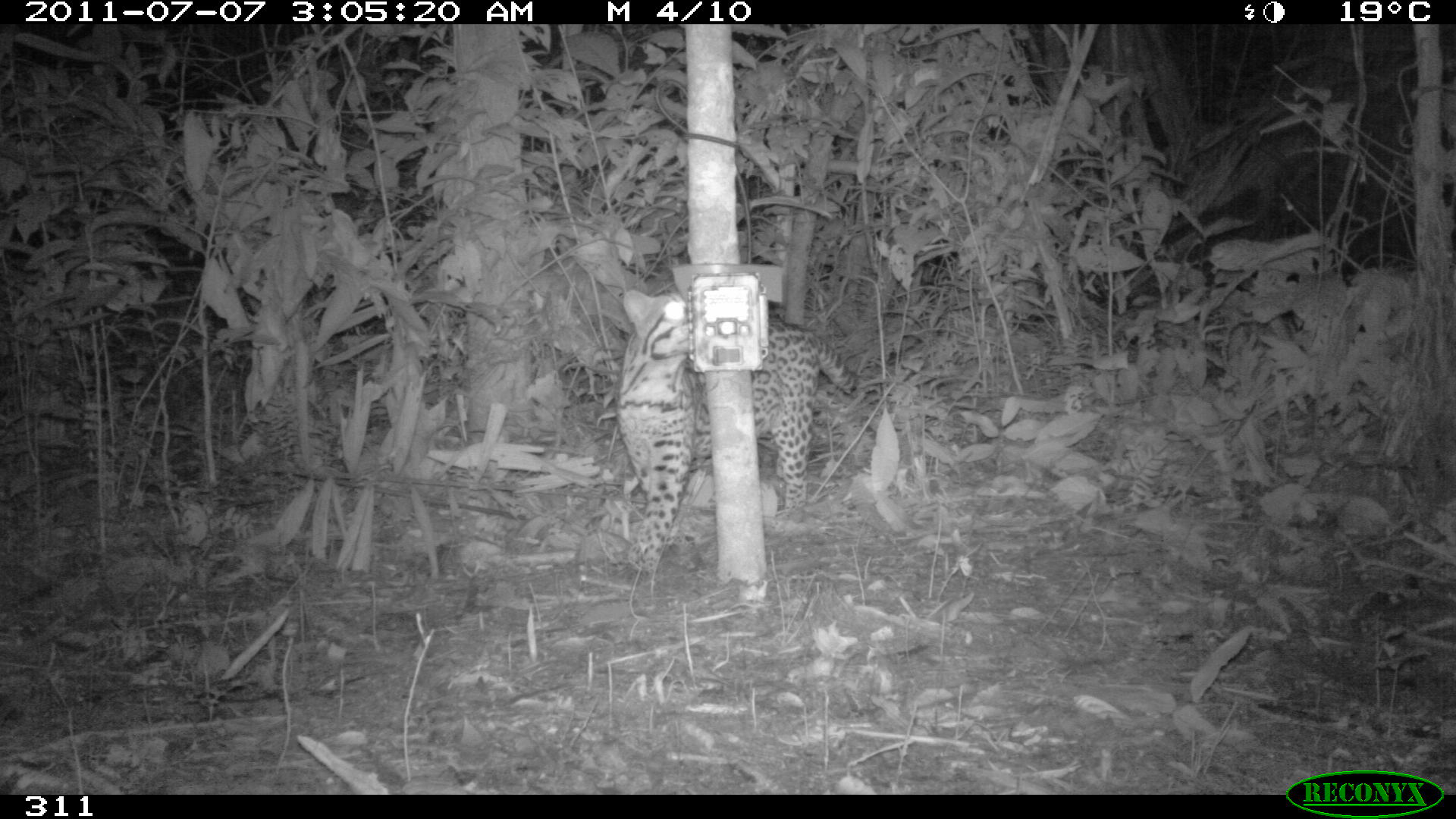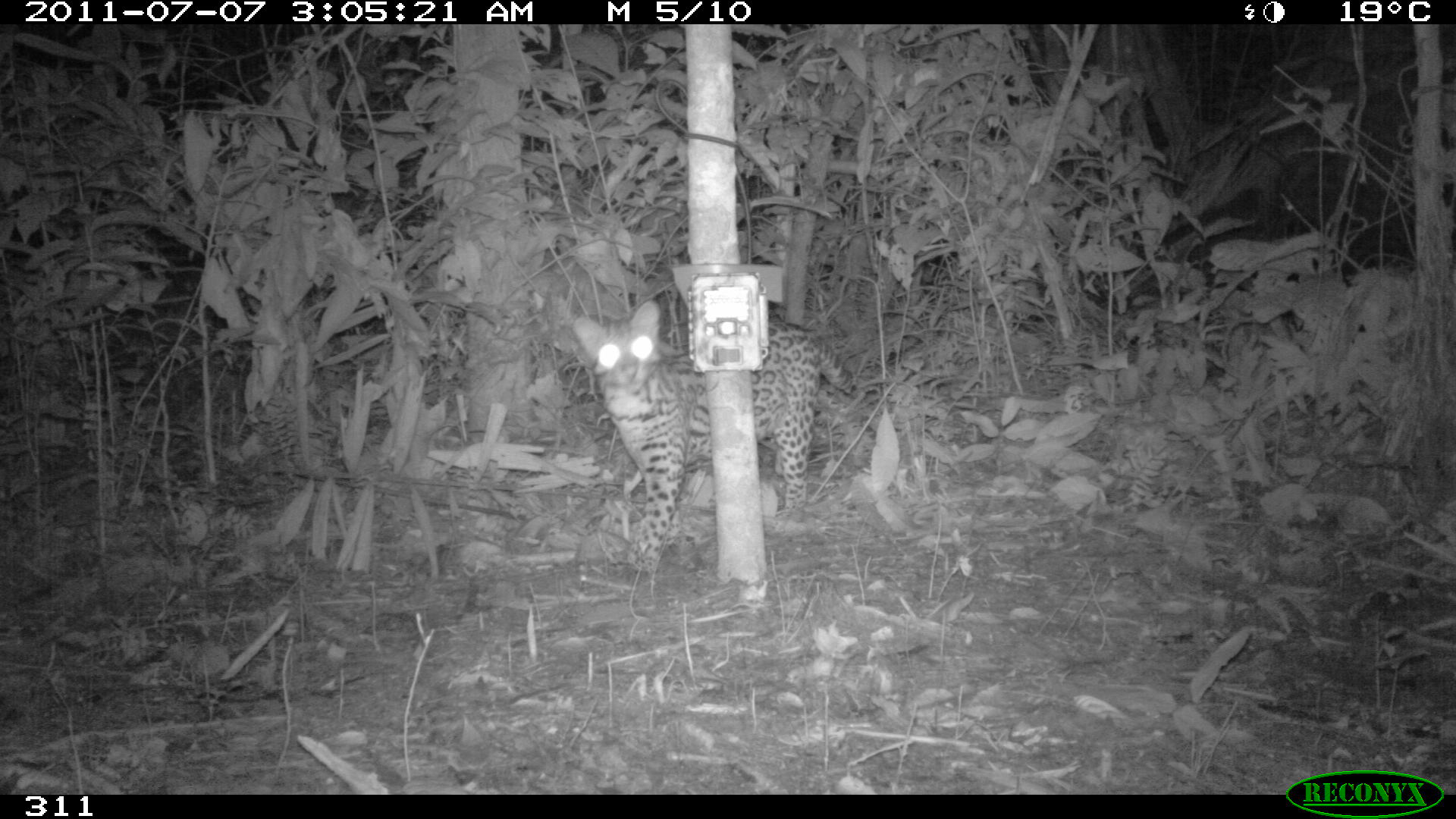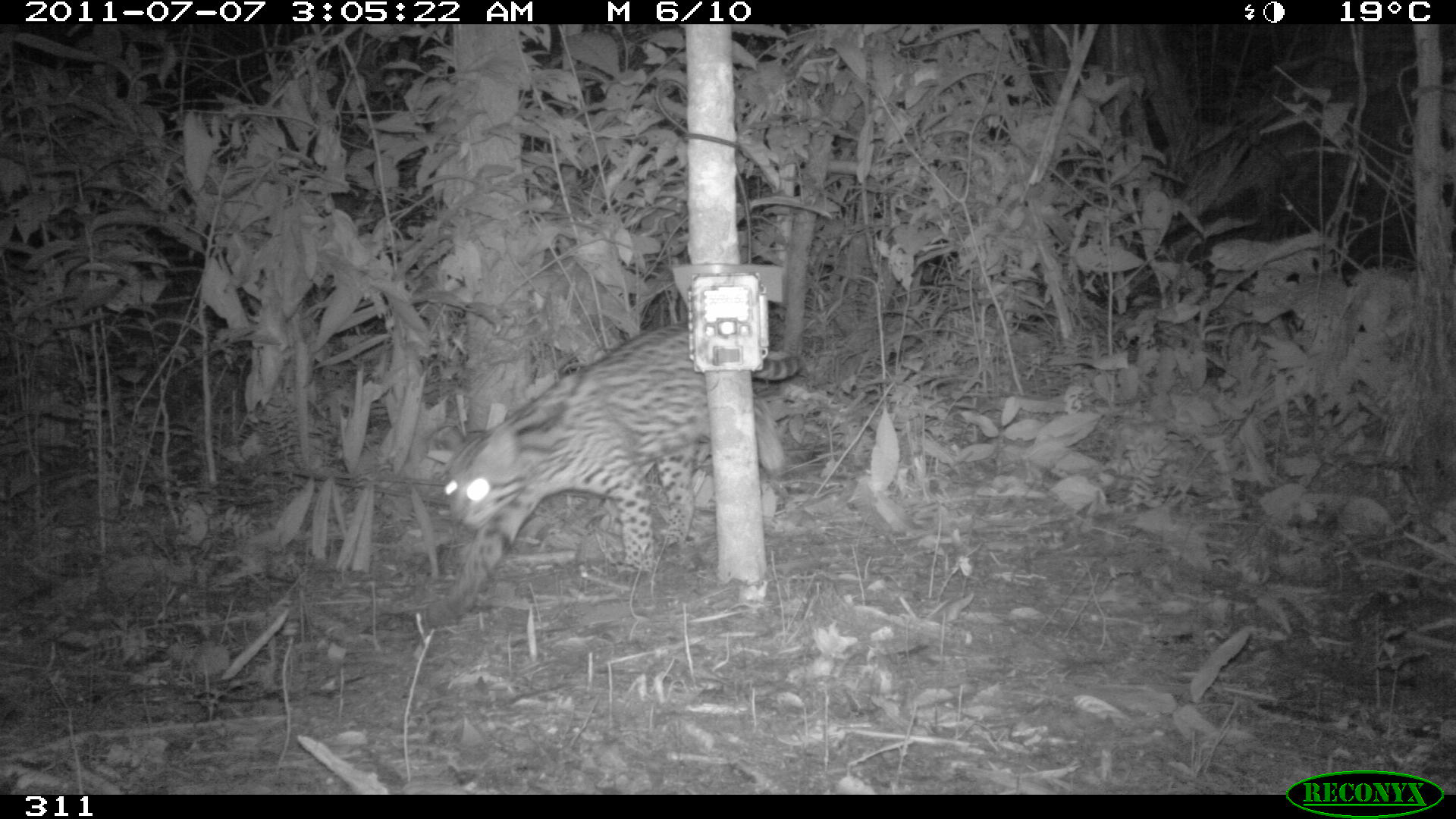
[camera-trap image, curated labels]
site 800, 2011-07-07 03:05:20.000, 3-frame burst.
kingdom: Animalia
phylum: Chordata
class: Mammalia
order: Carnivora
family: Felidae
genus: Leopardus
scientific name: Leopardus pardalis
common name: ocelot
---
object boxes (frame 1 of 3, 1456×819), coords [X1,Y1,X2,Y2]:
leopardus pardalis: [615,290,856,569]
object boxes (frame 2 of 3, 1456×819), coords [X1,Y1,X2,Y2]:
leopardus pardalis: [574,301,855,572]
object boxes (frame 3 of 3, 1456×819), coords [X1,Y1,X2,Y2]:
leopardus pardalis: [421,317,799,626]